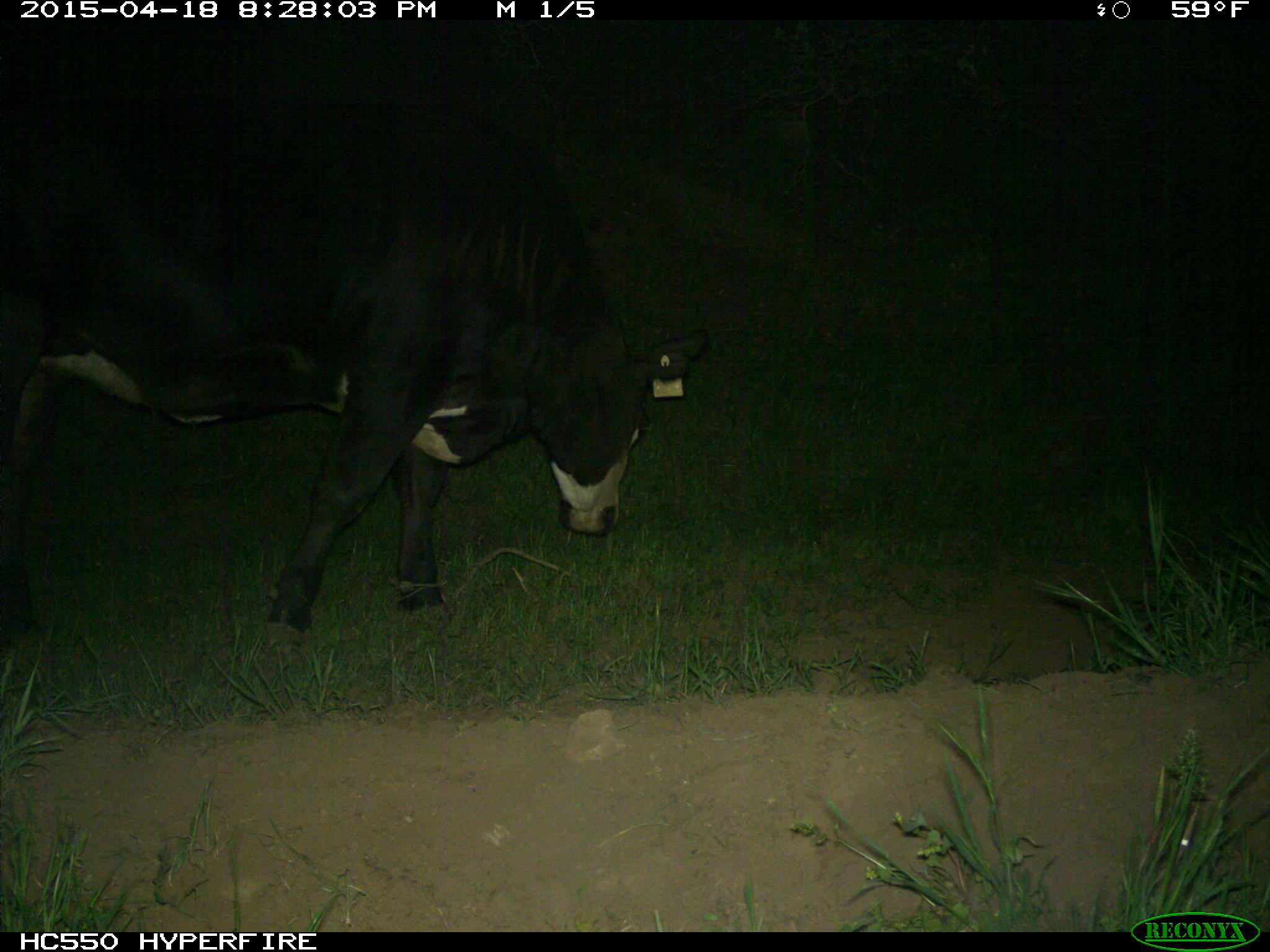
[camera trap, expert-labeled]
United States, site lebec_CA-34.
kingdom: Animalia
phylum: Chordata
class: Mammalia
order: Artiodactyla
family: Bovidae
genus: Bos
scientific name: Bos taurus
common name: domestic cow